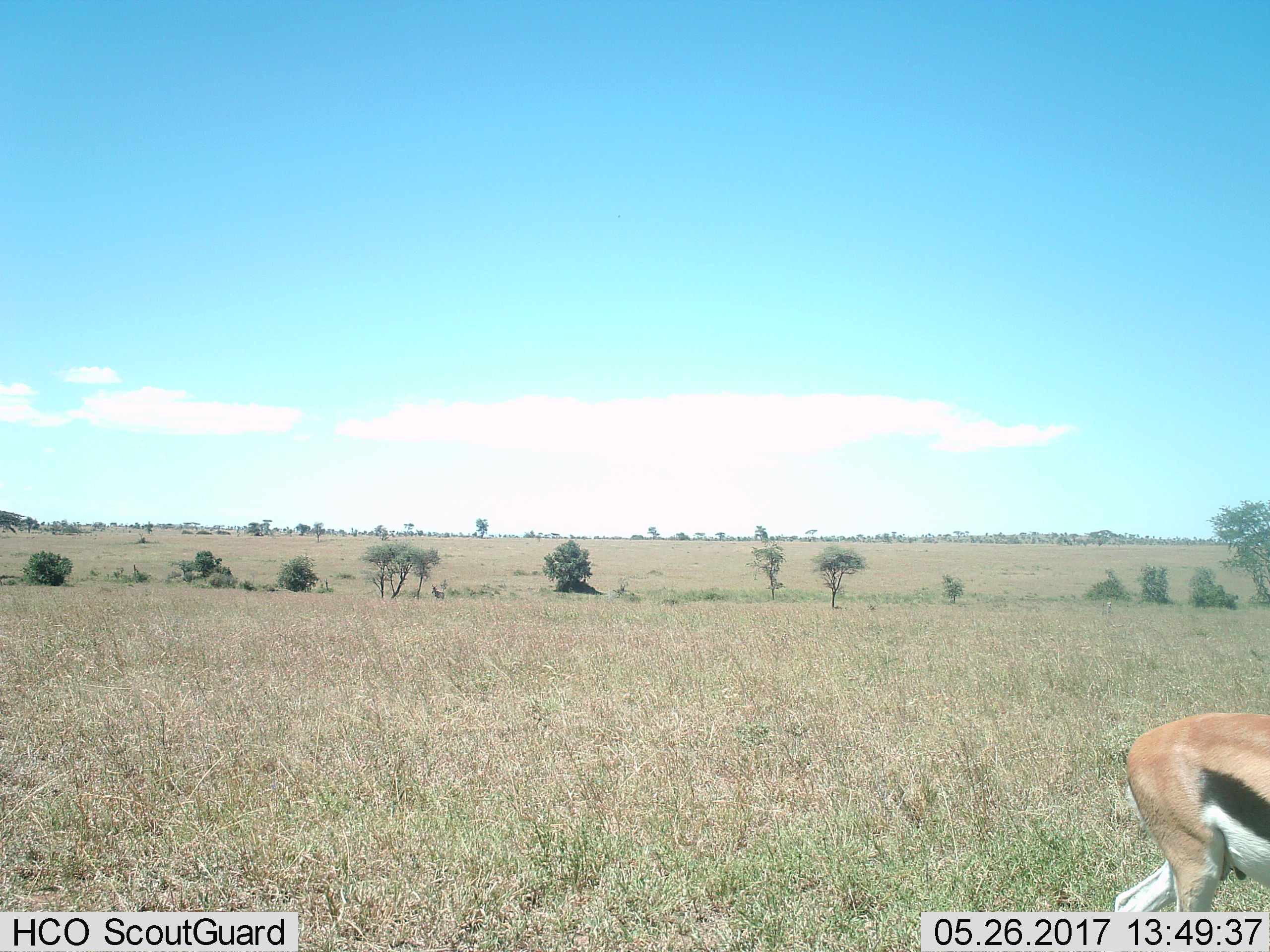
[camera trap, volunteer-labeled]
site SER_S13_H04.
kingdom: Animalia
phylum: Chordata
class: Mammalia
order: Artiodactyla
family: Bovidae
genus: Eudorcas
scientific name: Eudorcas thomsonii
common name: thomson's gazelle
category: gazellethomsons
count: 1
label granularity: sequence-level